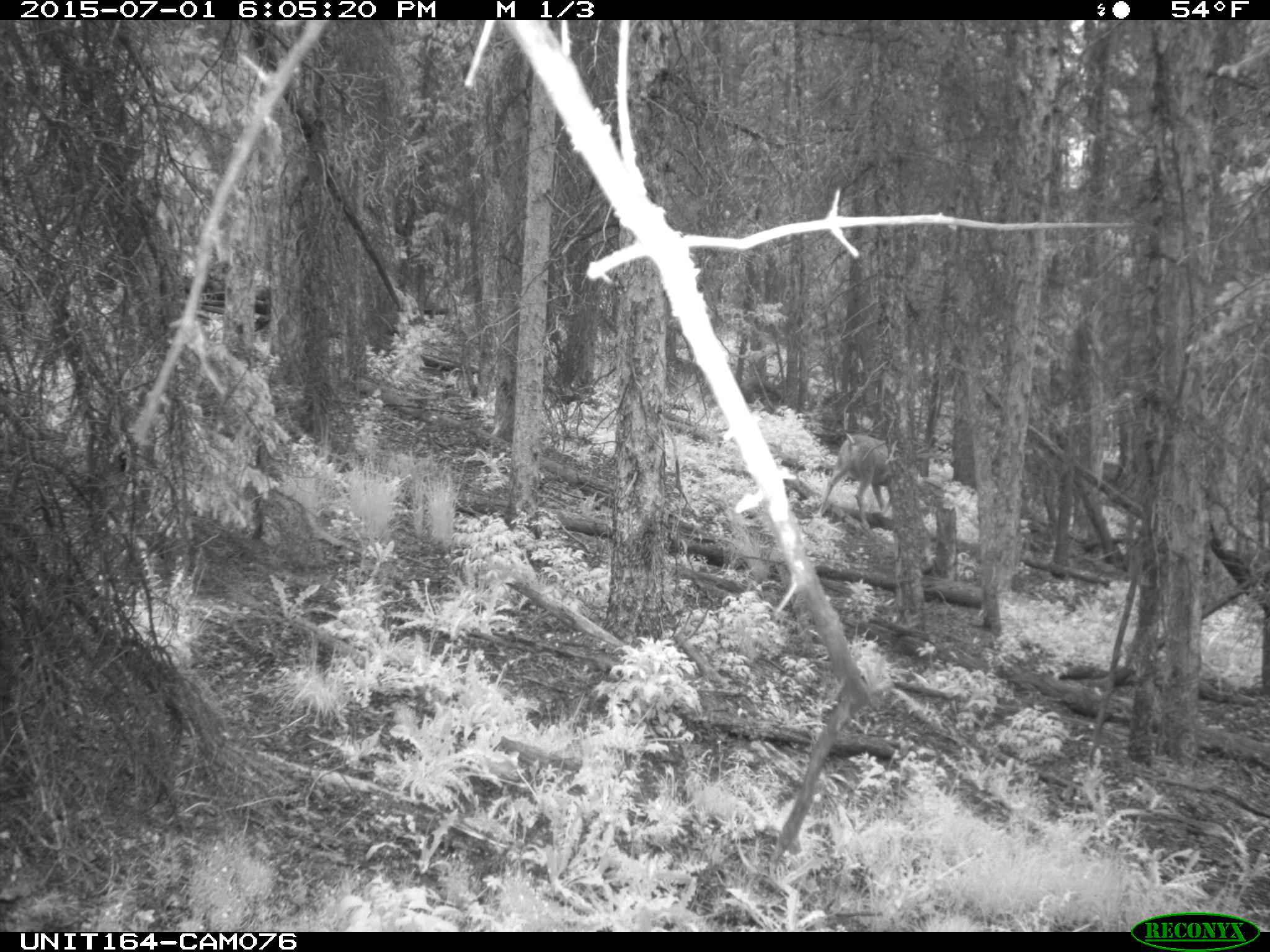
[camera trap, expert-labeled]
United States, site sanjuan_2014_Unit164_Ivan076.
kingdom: Animalia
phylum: Chordata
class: Mammalia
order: Artiodactyla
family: Cervidae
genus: Odocoileus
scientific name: Odocoileus hemionus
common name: mule deer